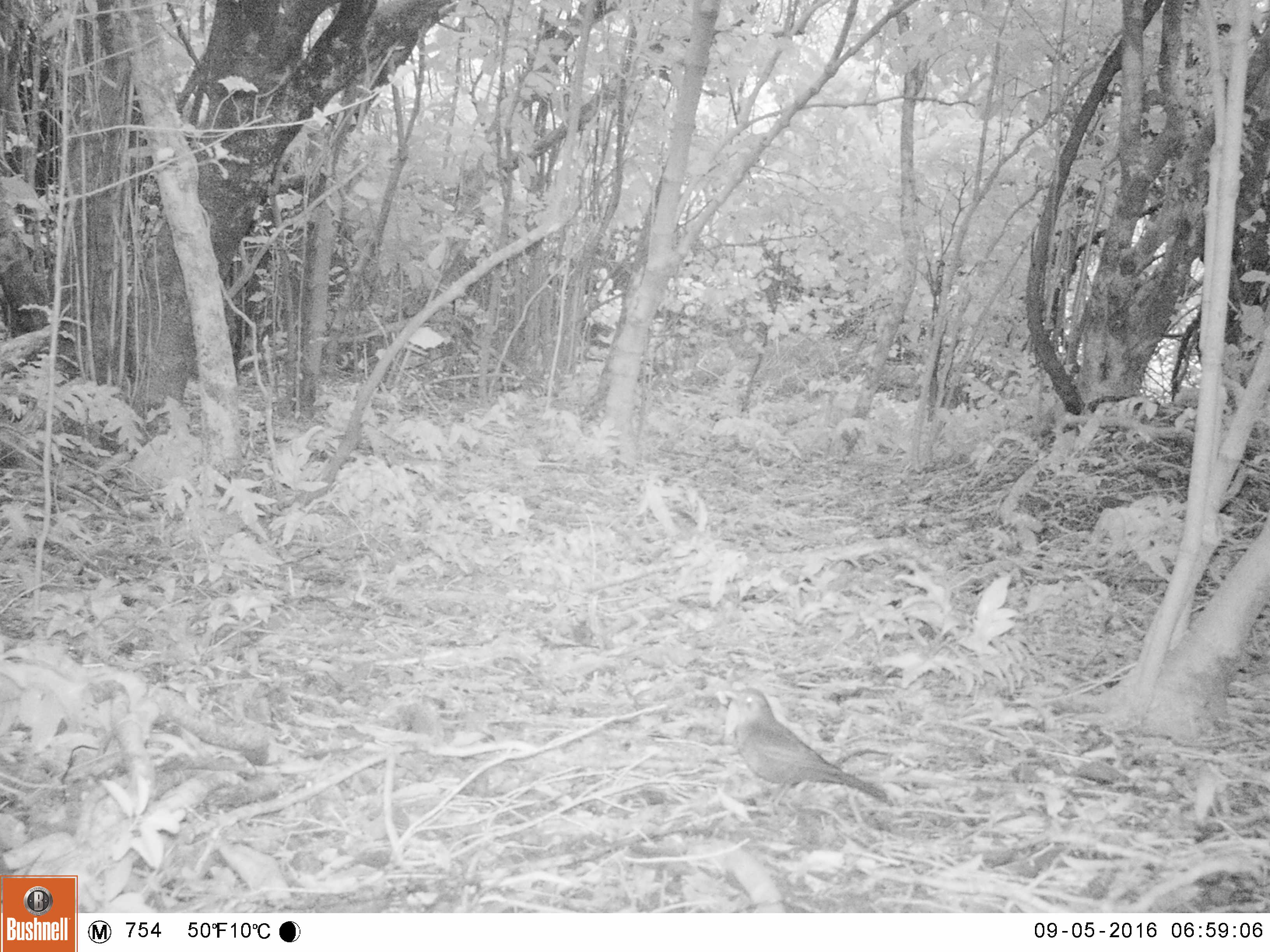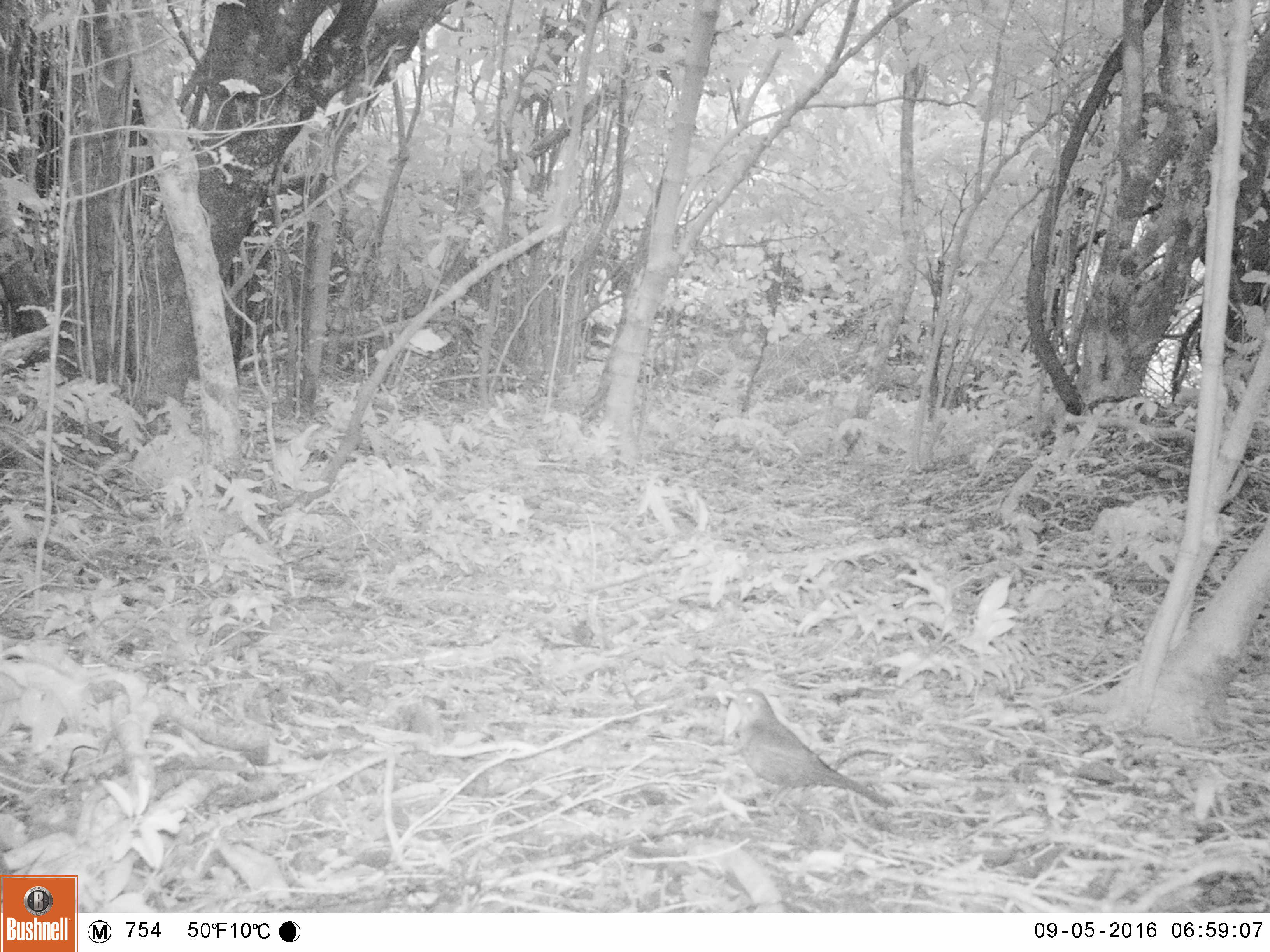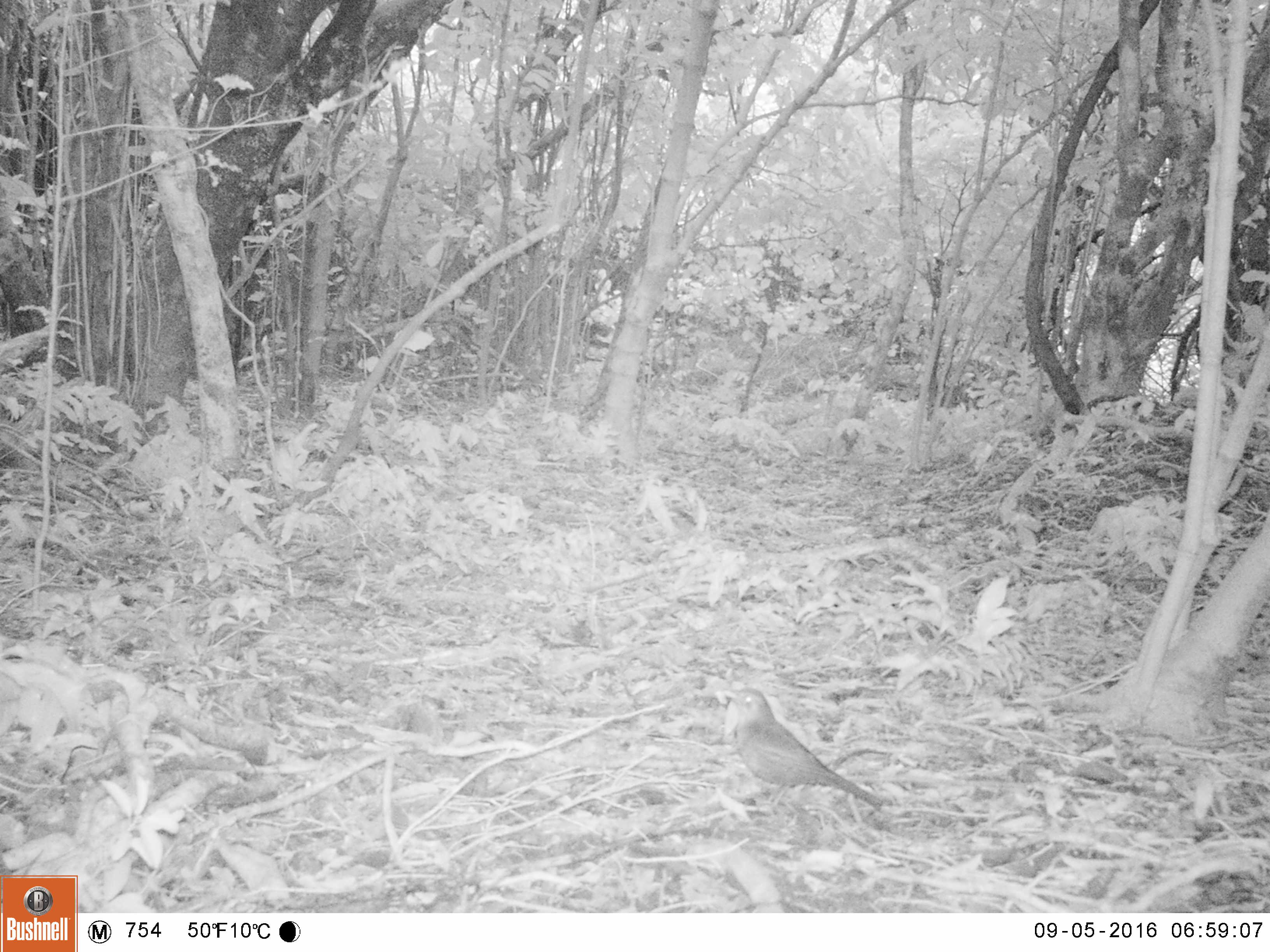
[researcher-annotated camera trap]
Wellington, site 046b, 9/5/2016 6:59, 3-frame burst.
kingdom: Animalia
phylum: Chordata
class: Aves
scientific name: Aves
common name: bird